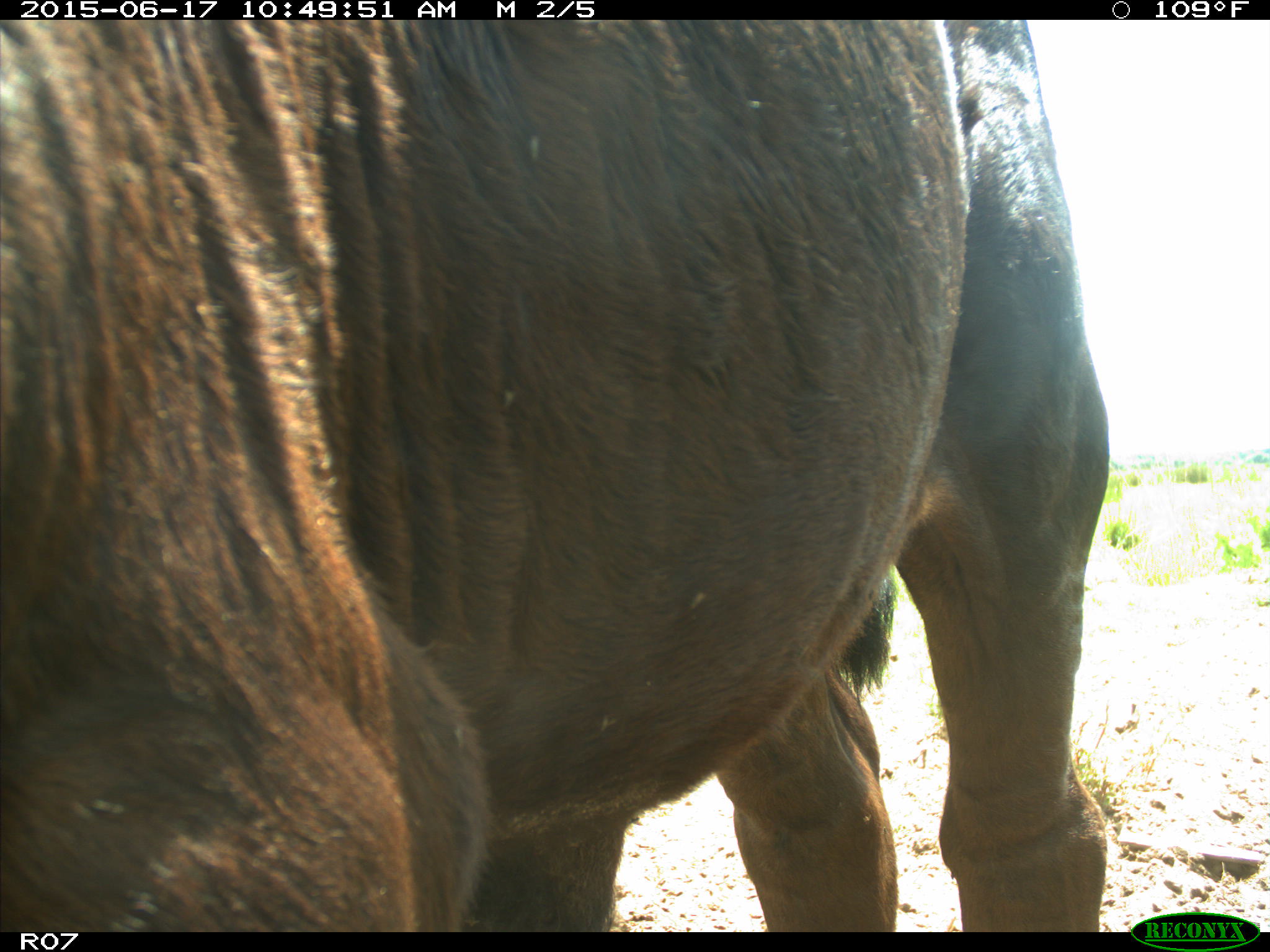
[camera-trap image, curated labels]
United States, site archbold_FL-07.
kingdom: Animalia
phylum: Chordata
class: Mammalia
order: Artiodactyla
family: Bovidae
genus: Bos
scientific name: Bos taurus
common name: domestic cow